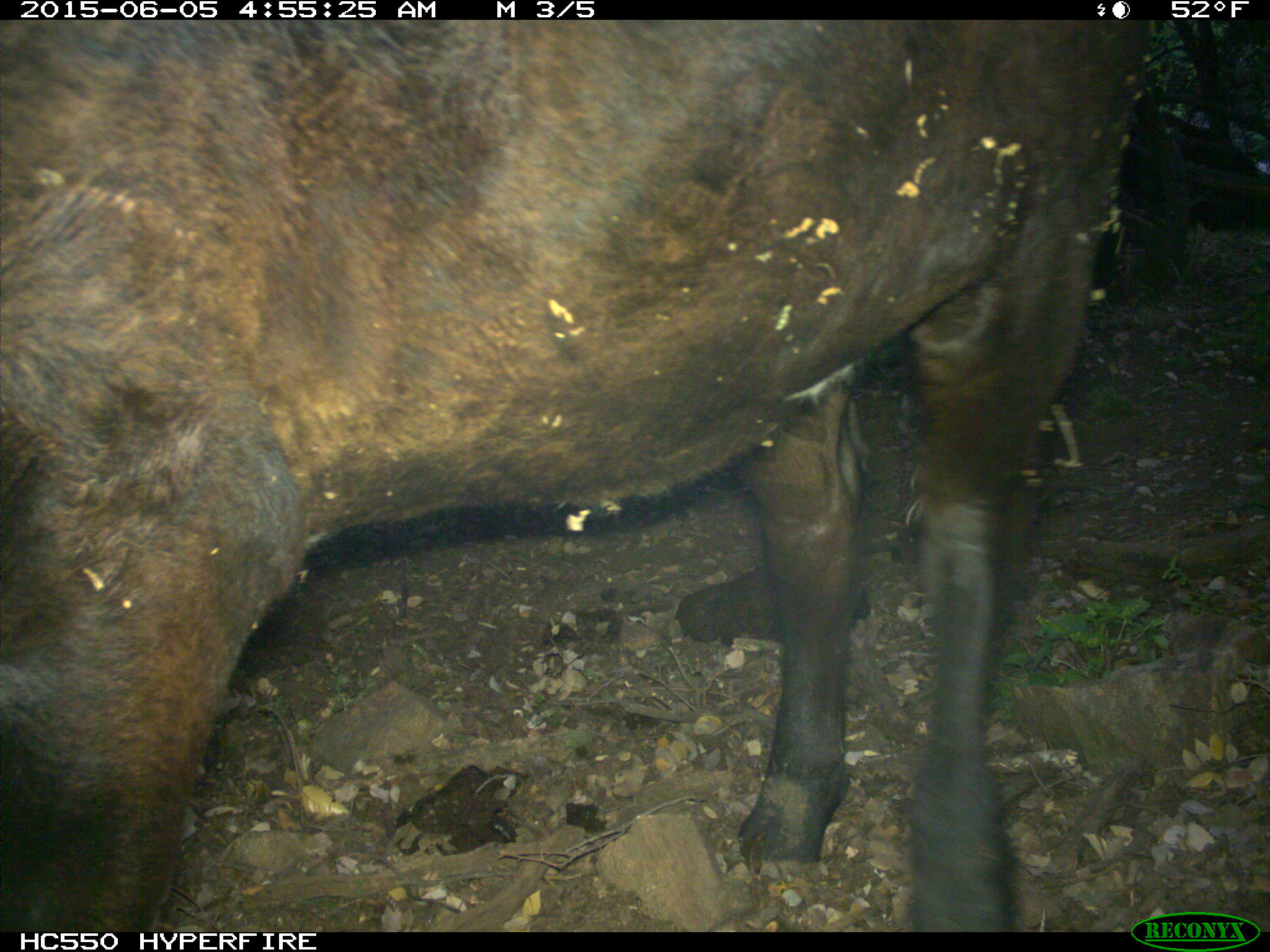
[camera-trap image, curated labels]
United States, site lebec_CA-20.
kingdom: Animalia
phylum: Chordata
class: Mammalia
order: Artiodactyla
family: Bovidae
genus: Bos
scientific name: Bos taurus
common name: domestic cow